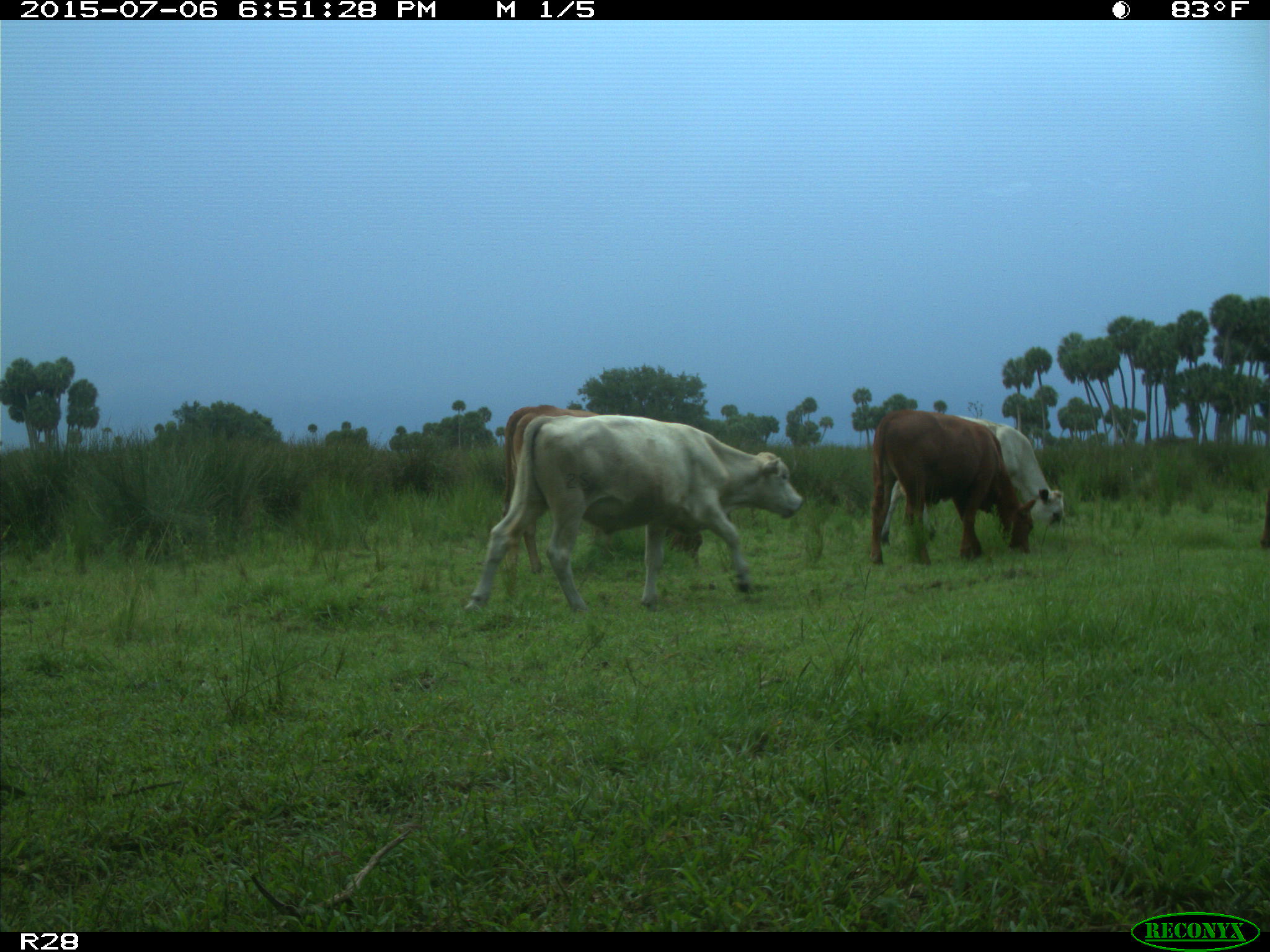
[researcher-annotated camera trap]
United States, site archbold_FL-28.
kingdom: Animalia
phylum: Chordata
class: Mammalia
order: Artiodactyla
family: Bovidae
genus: Bos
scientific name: Bos taurus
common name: domestic cow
Bos taurus (domestic cow).